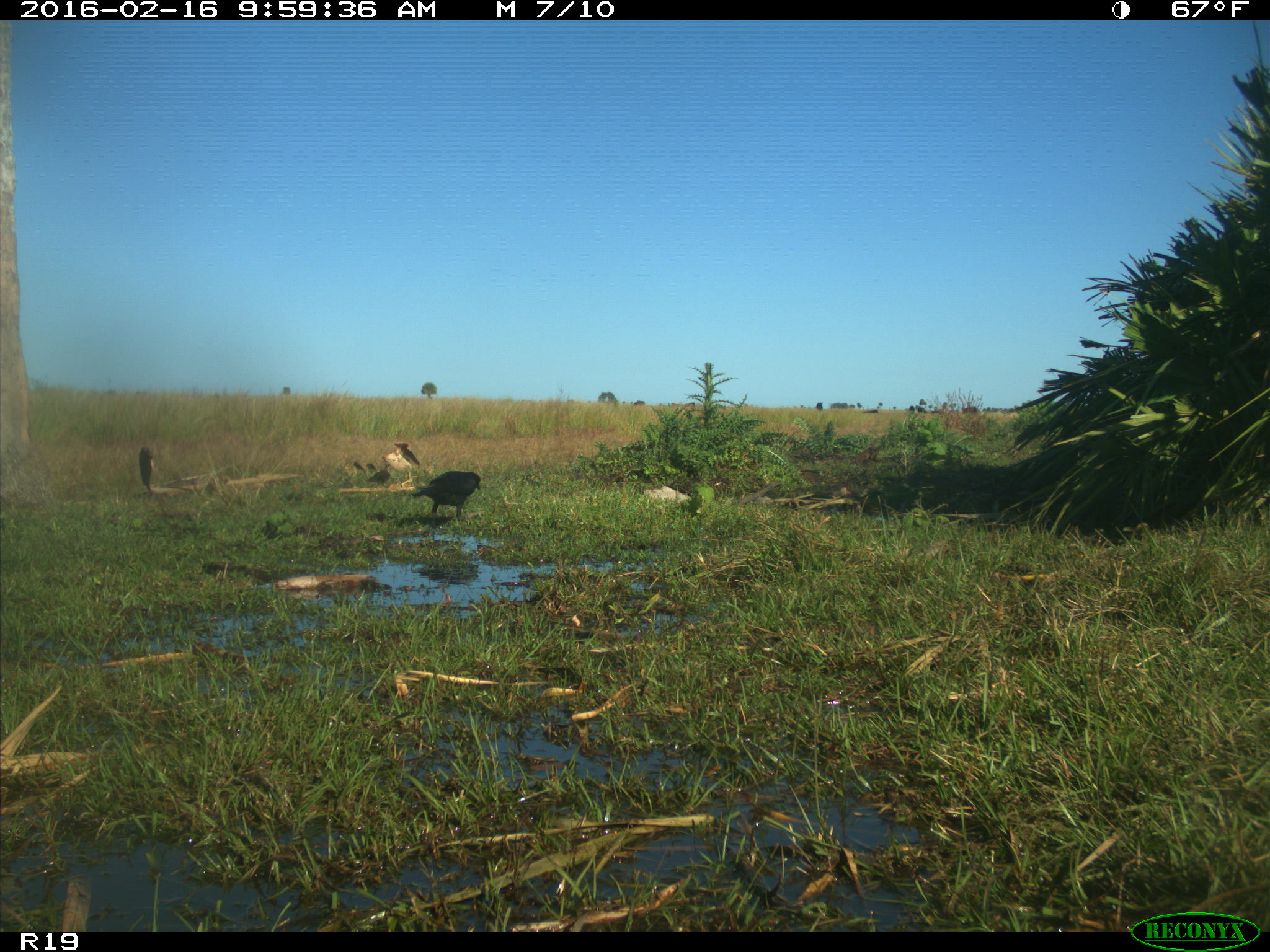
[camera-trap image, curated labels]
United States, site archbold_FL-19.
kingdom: Animalia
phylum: Chordata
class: Aves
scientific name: Aves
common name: birds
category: unidentified bird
Unidentified bird (birds) (Aves).